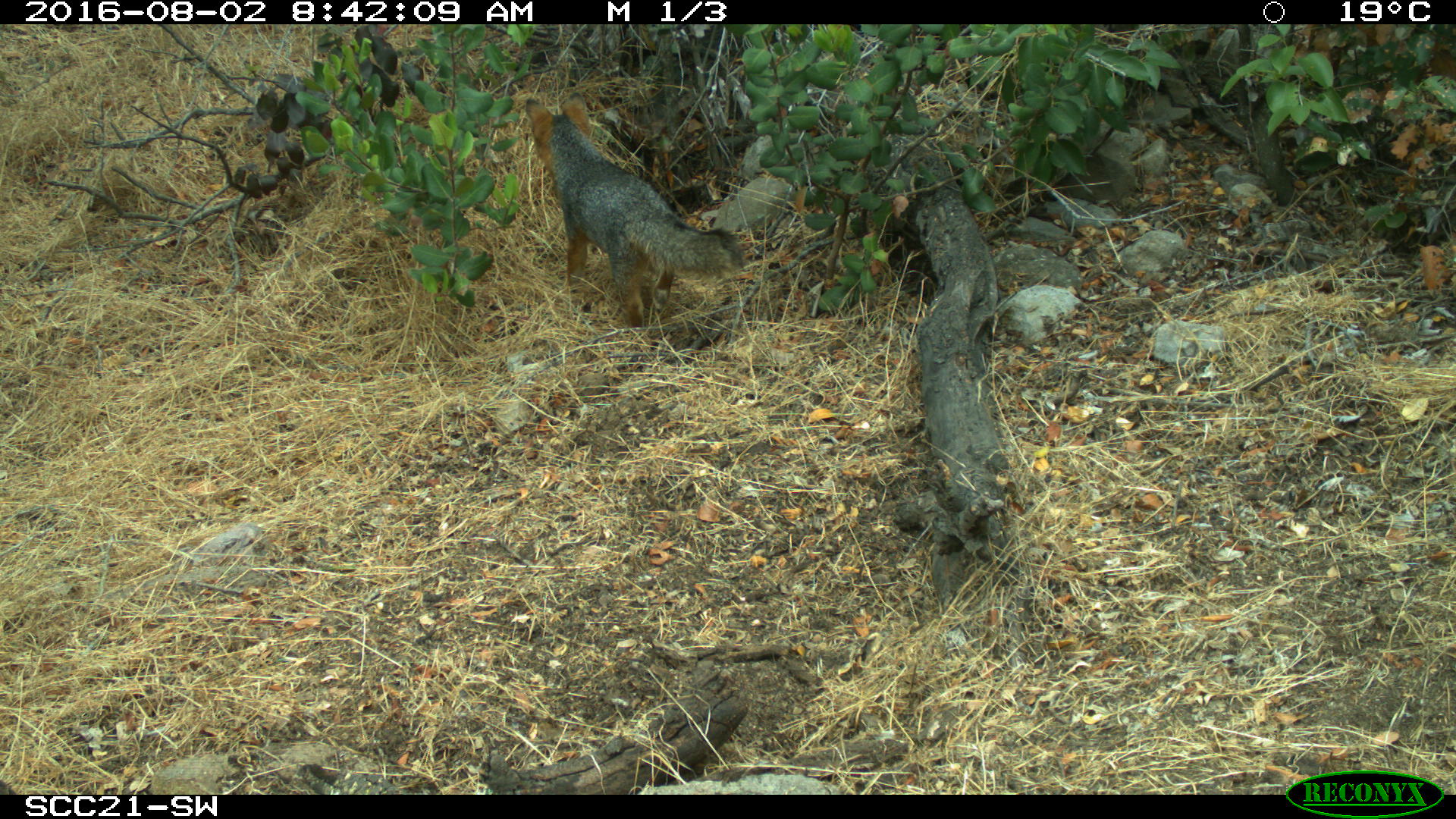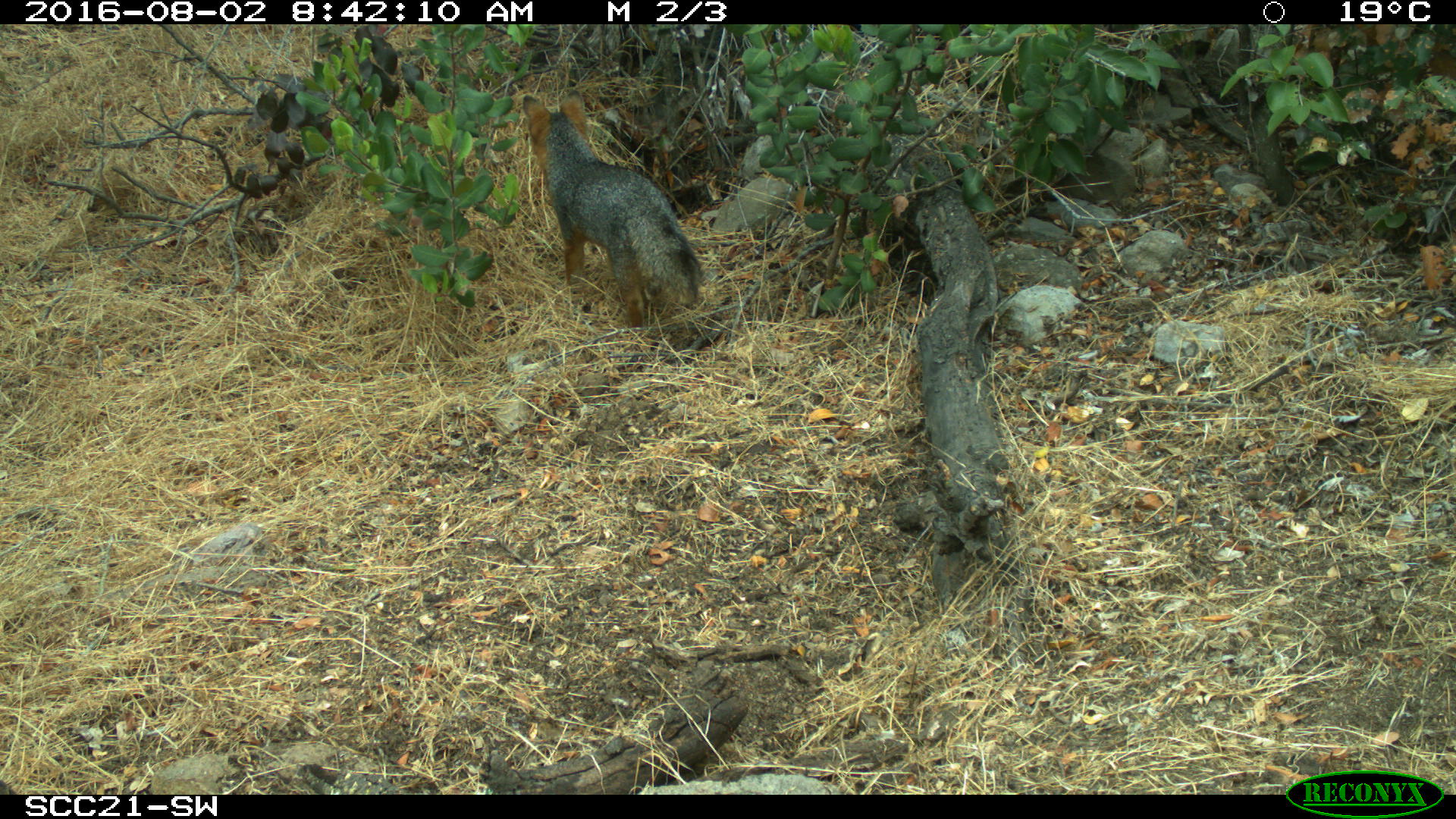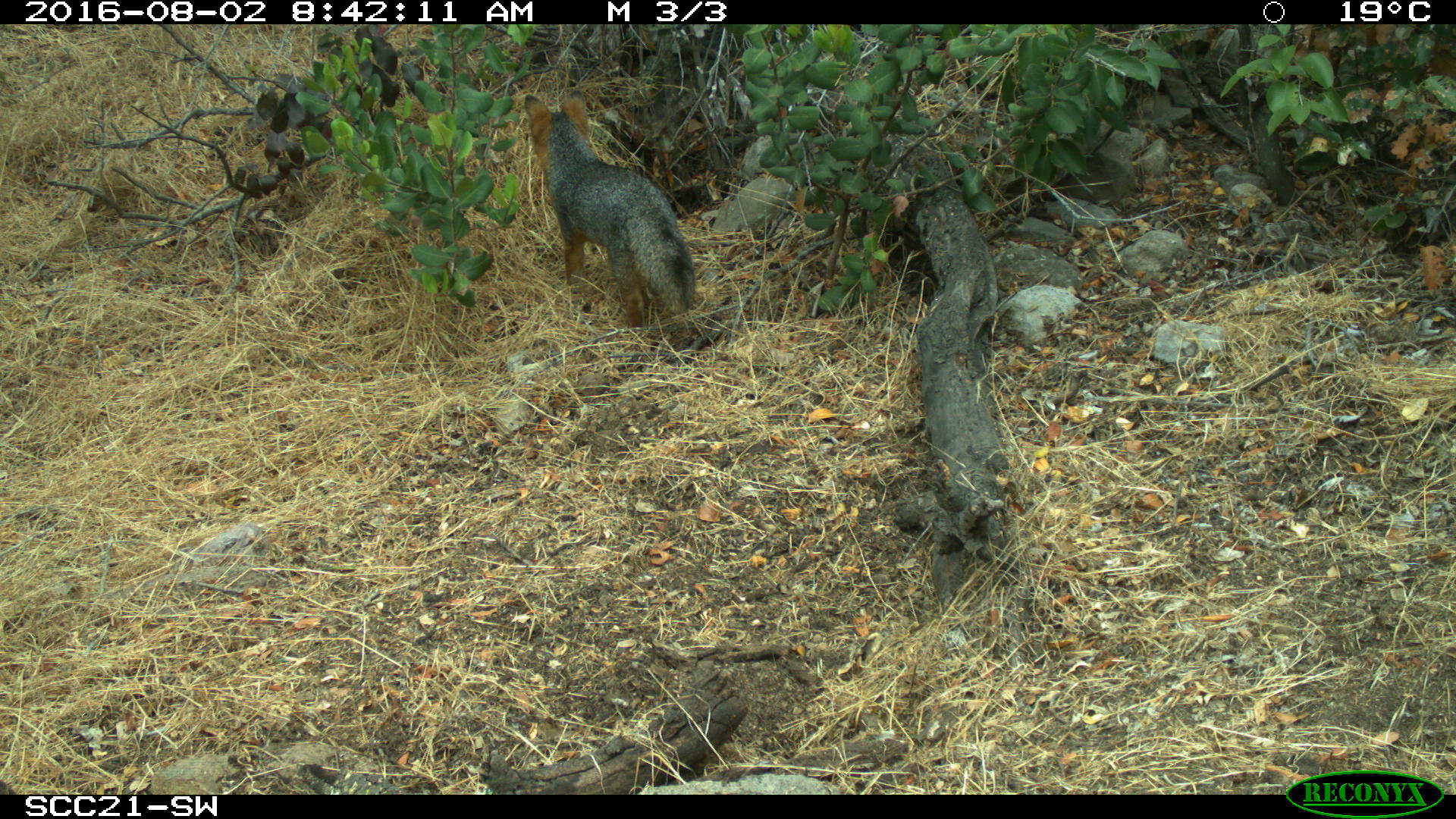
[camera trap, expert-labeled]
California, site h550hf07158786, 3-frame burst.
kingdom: Animalia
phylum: Chordata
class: Mammalia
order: Carnivora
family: Canidae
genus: Urocyon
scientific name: Urocyon littoralis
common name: island fox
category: fox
Fox (island fox) (Urocyon littoralis).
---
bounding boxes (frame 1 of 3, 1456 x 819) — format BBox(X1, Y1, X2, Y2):
fox: BBox(525, 91, 743, 328)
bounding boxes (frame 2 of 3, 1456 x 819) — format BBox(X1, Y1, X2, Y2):
fox: BBox(521, 94, 701, 325)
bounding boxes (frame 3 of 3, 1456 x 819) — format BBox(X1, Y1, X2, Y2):
fox: BBox(525, 91, 695, 331)